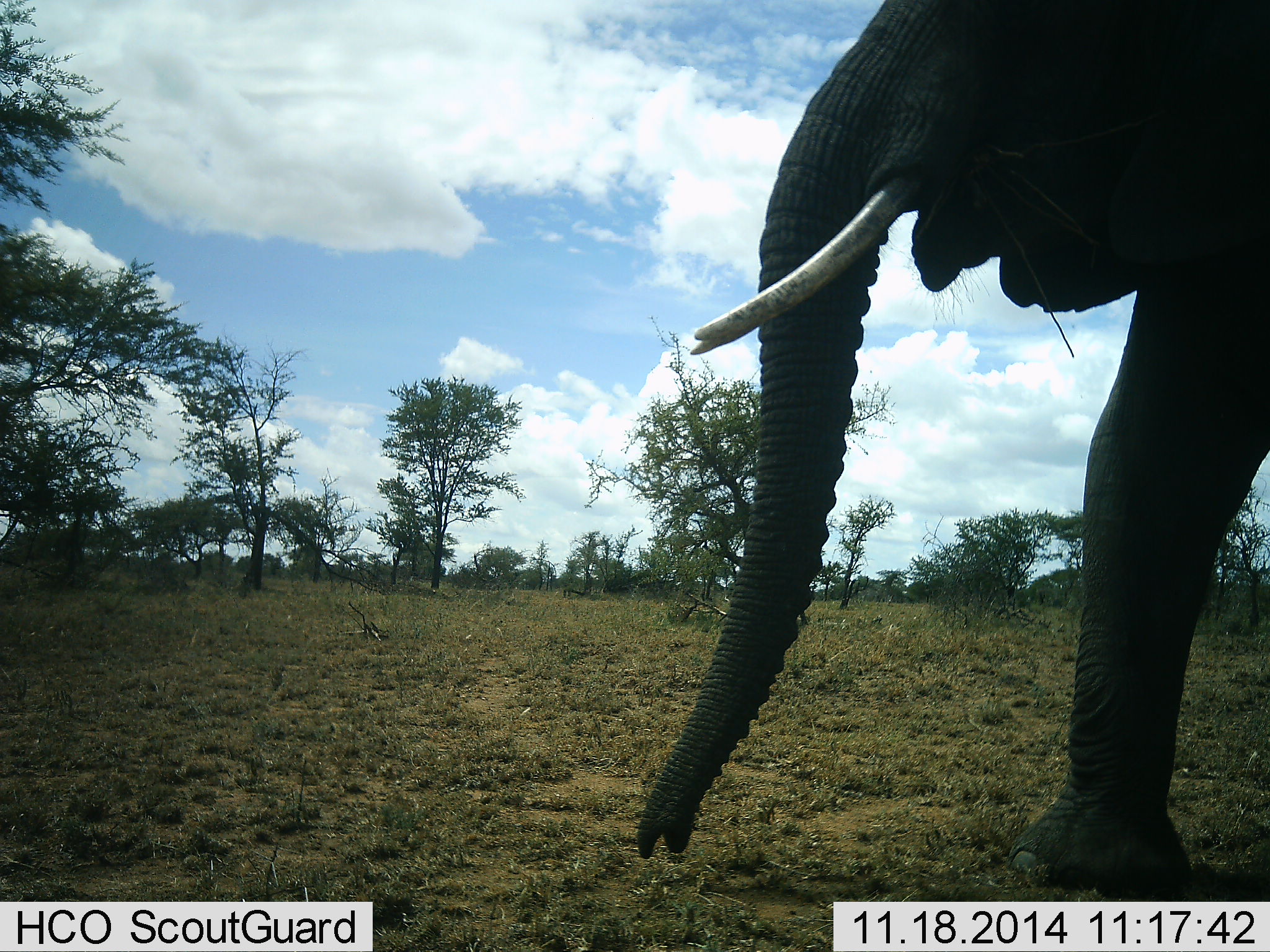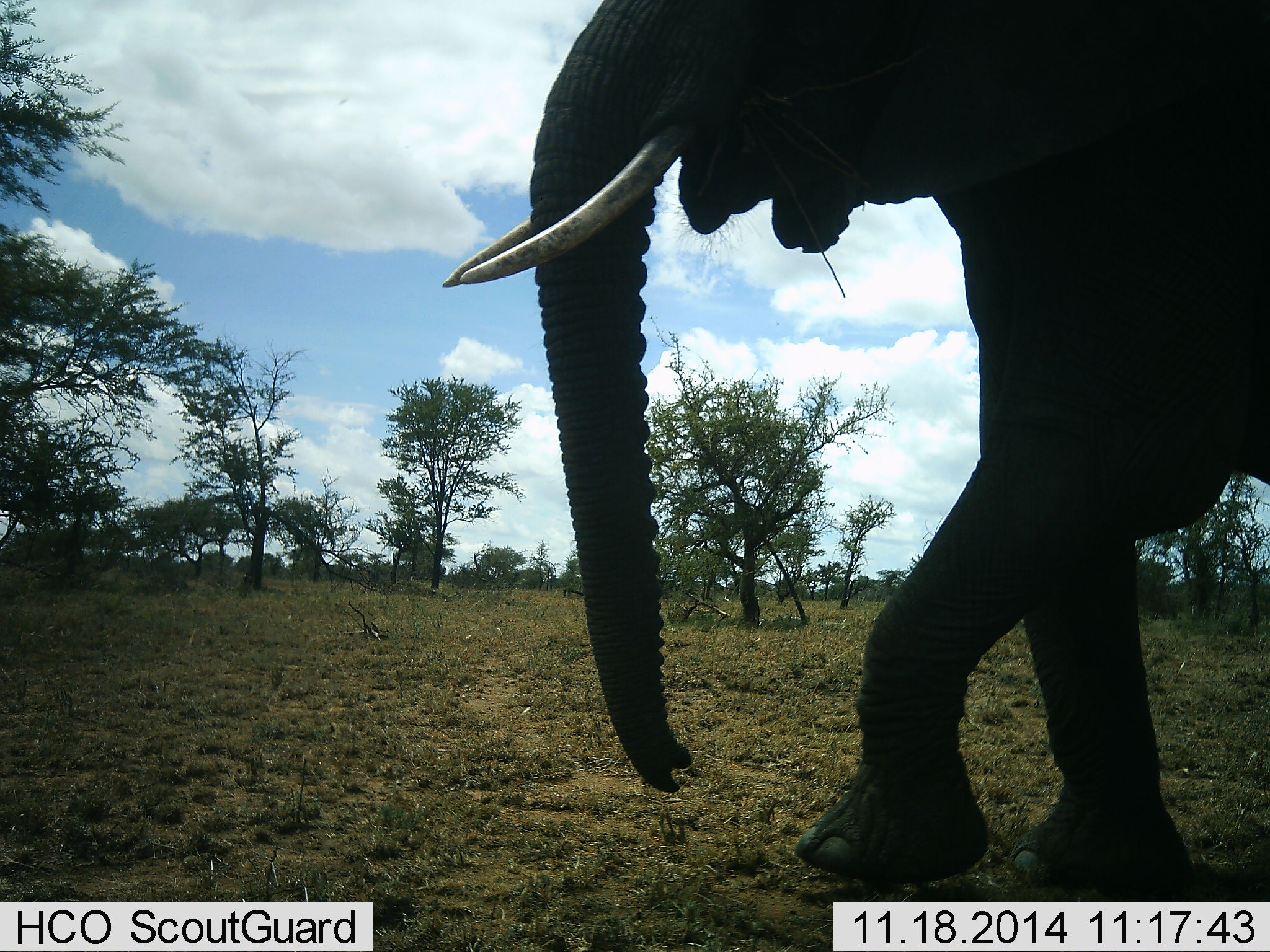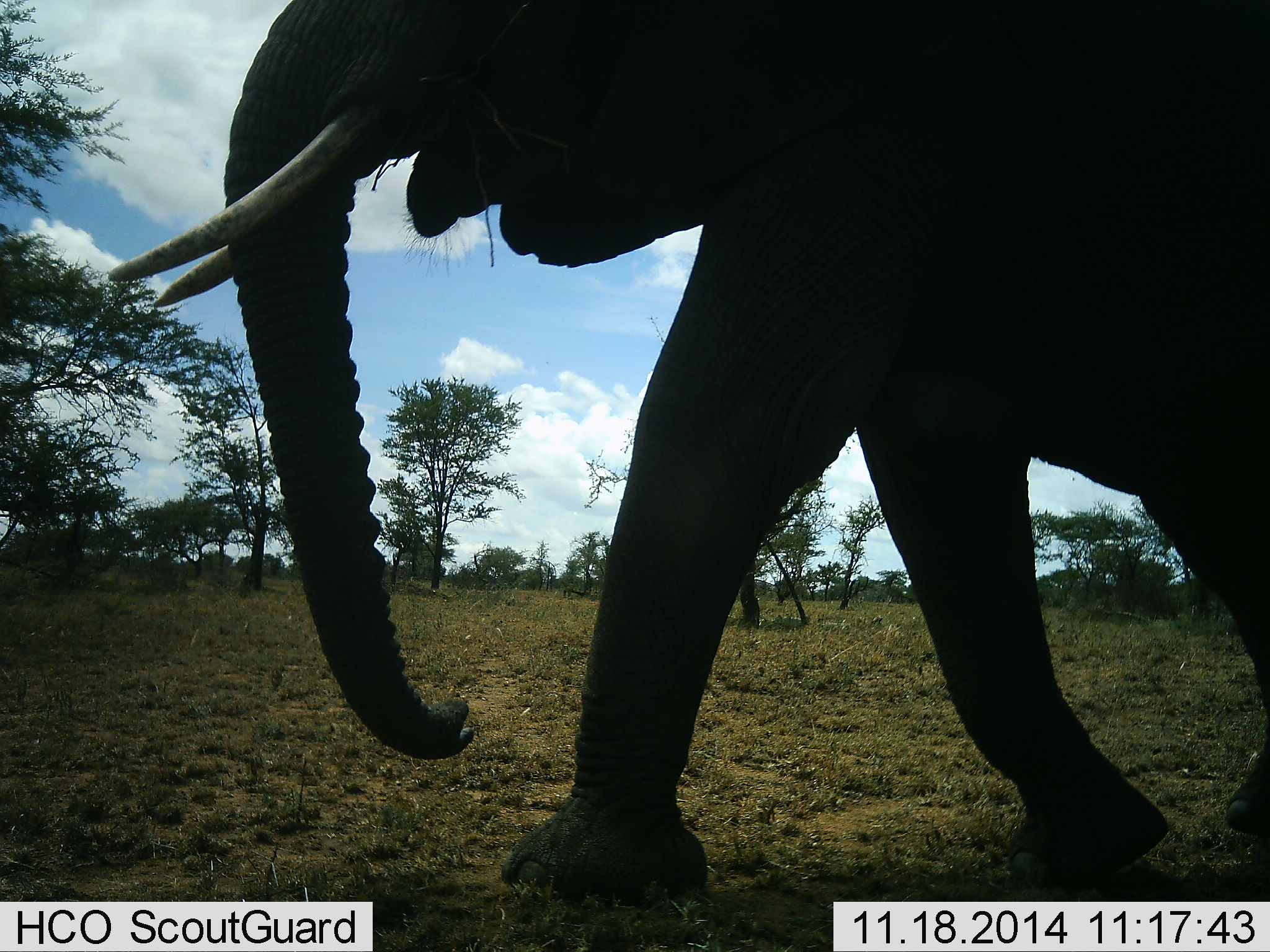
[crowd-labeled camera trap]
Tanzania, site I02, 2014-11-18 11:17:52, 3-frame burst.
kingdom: Animalia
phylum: Chordata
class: Mammalia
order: Proboscidea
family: Elephantidae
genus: Loxodonta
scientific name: Loxodonta africana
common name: african bush elephant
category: elephant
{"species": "elephant (african bush elephant) (Loxodonta africana)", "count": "1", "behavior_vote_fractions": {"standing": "0%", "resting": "0%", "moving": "100%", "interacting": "0%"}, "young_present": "0%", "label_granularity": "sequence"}